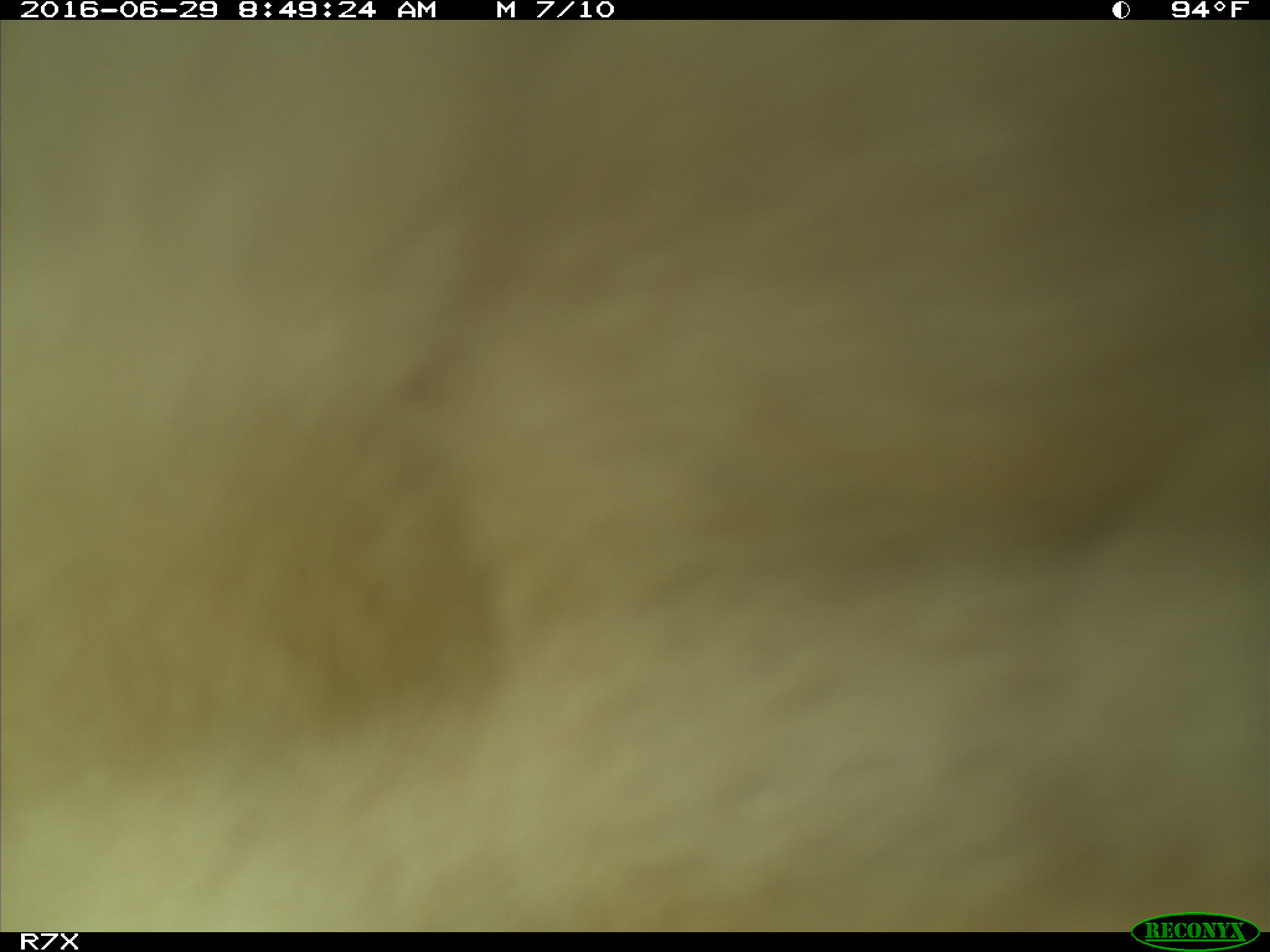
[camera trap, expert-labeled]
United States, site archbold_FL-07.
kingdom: Animalia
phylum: Chordata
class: Mammalia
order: Artiodactyla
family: Bovidae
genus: Bos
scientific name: Bos taurus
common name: domestic cow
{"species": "Bos taurus (domestic cow)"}